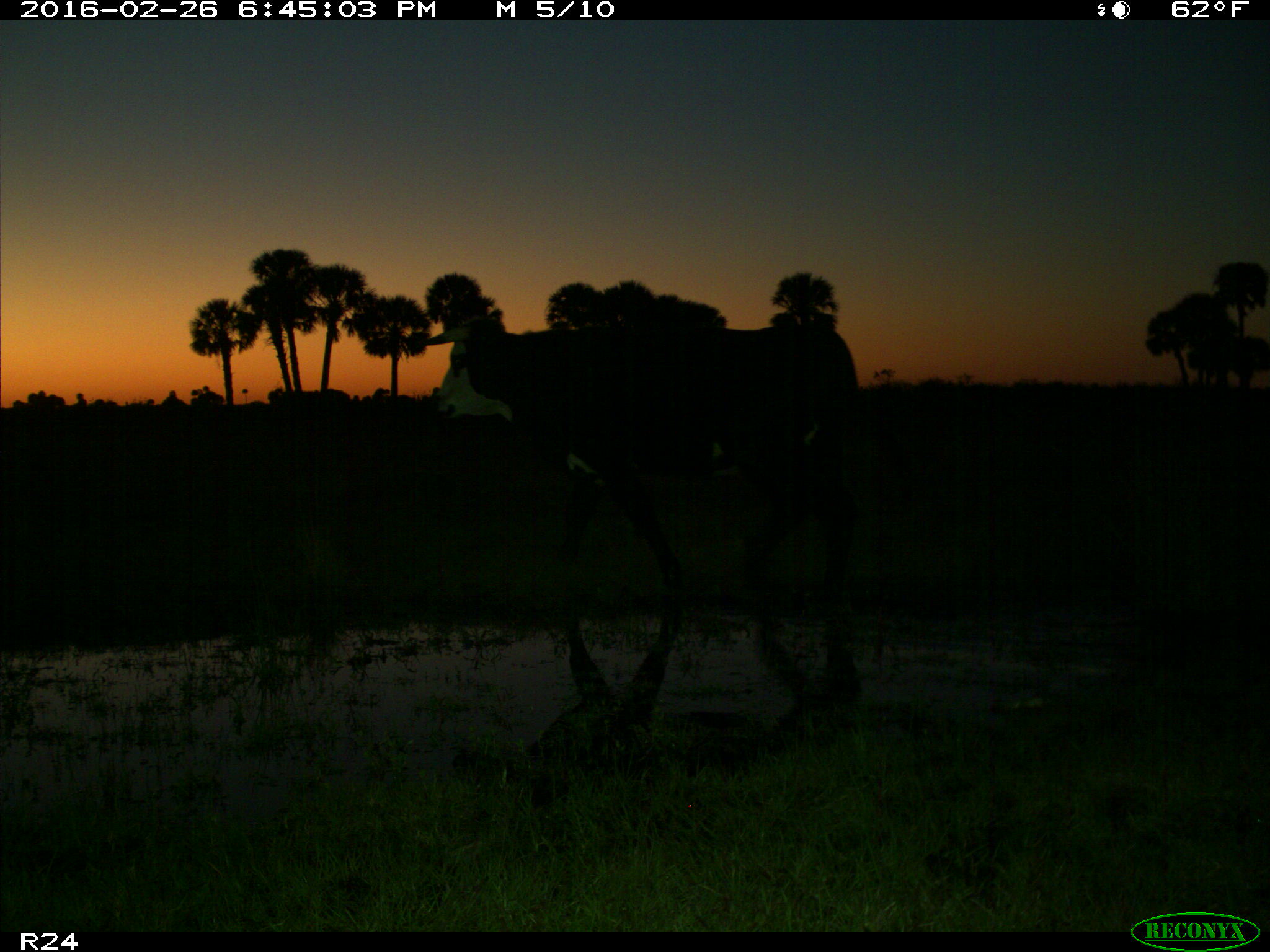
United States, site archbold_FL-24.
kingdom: Animalia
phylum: Chordata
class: Mammalia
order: Artiodactyla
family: Bovidae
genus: Bos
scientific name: Bos taurus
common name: domestic cow